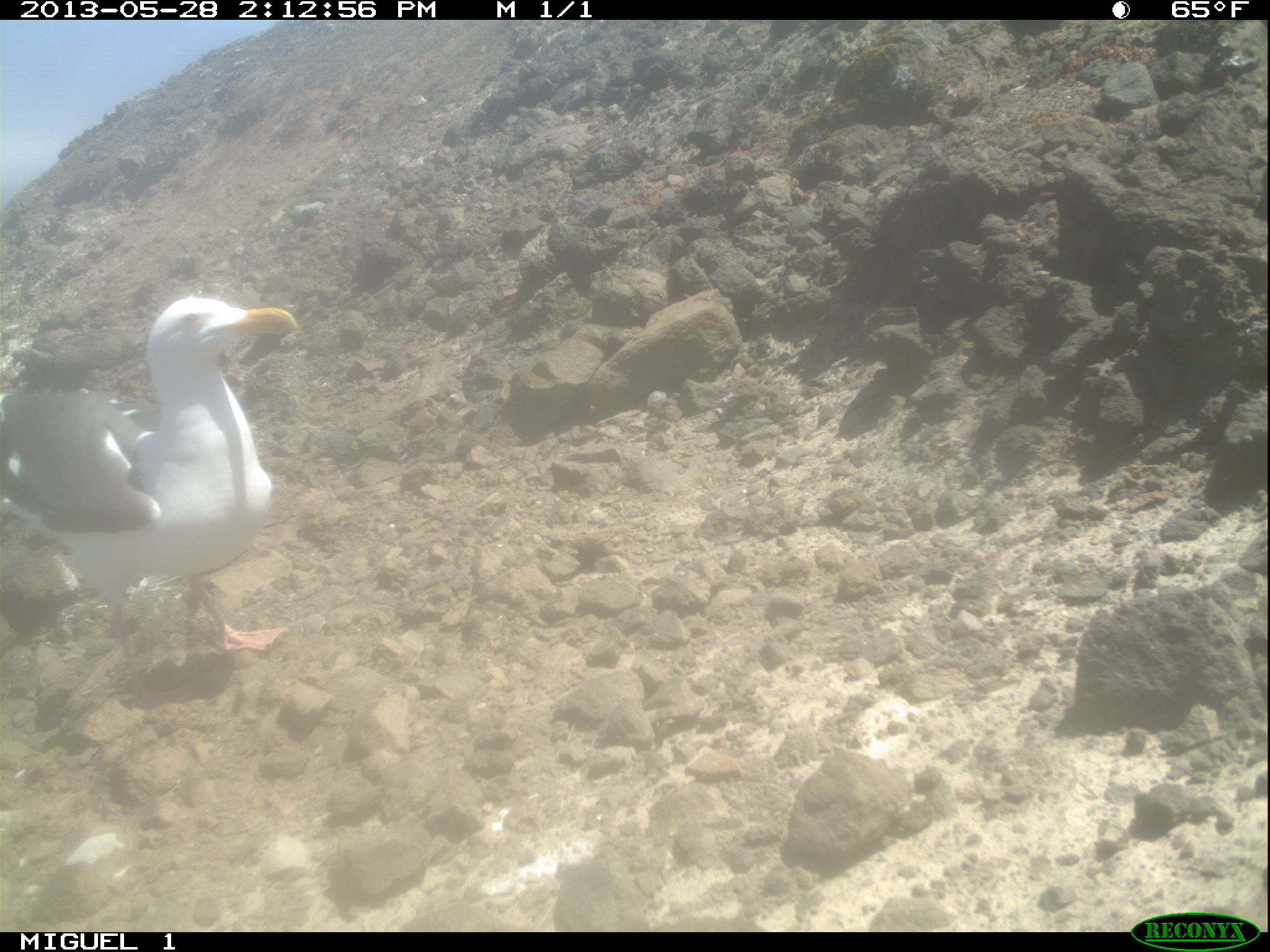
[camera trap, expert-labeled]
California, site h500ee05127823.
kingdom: Animalia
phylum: Chordata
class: Aves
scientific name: Aves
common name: bird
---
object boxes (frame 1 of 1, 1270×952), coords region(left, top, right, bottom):
bird: region(0, 296, 296, 653)